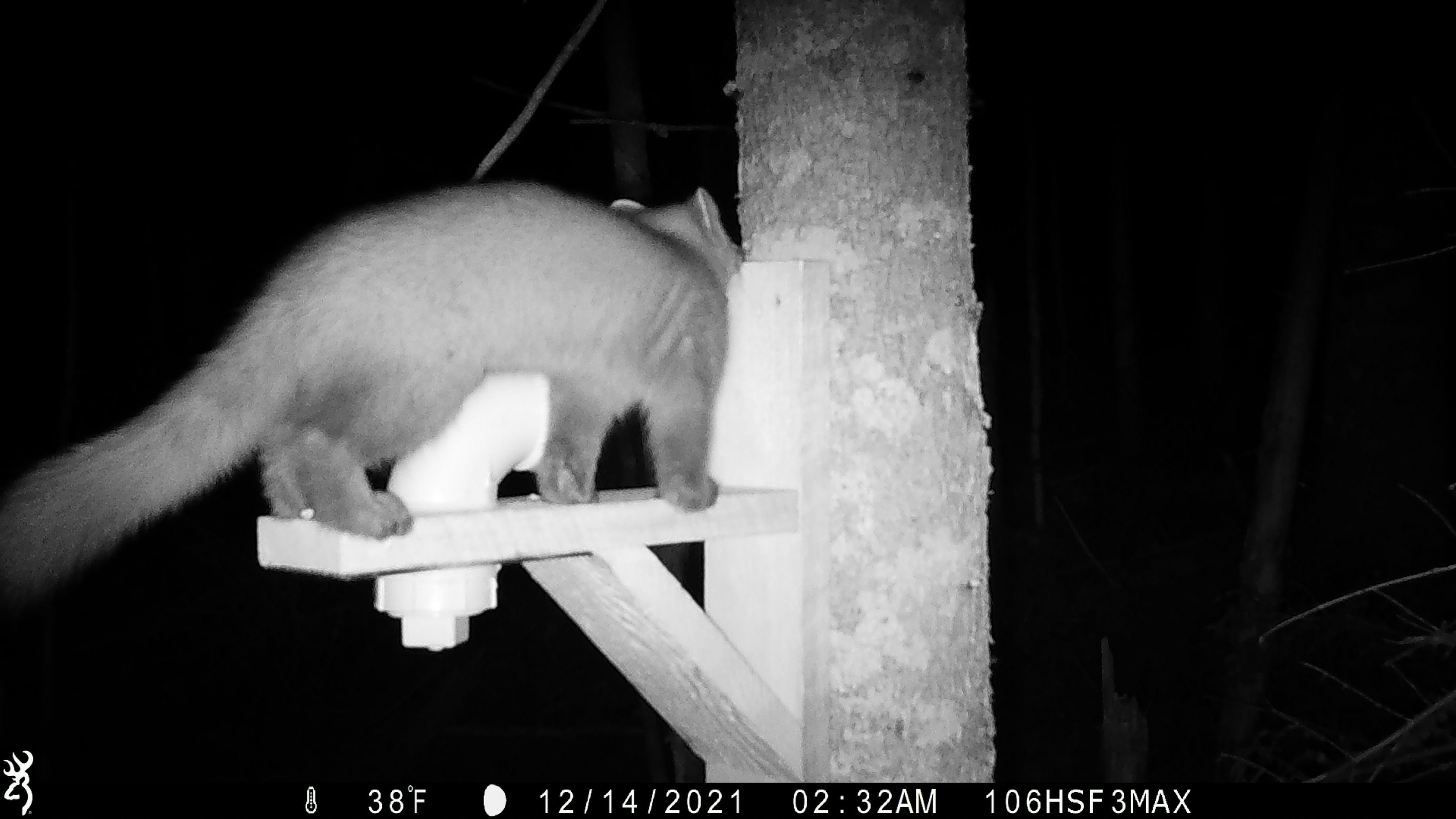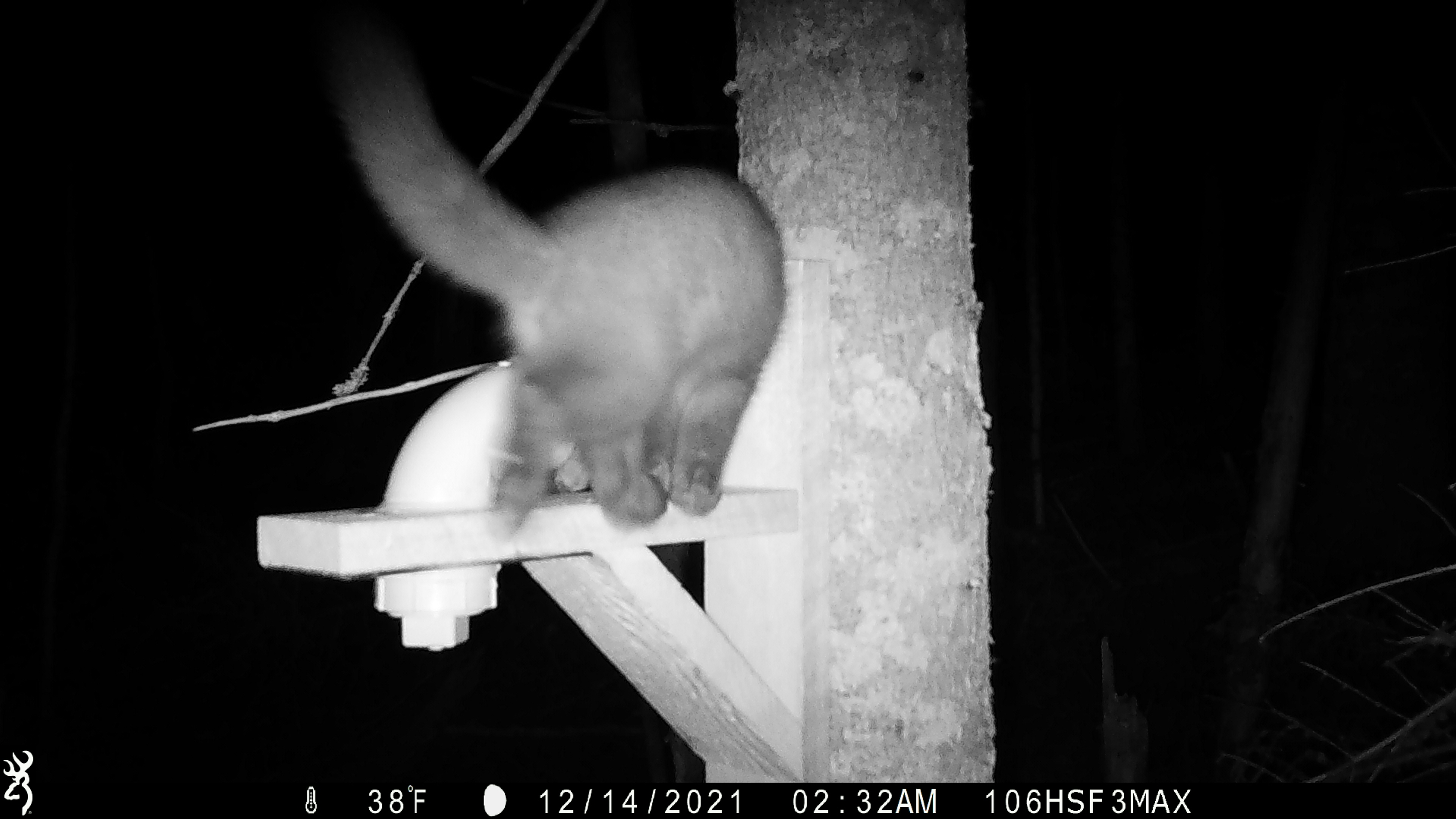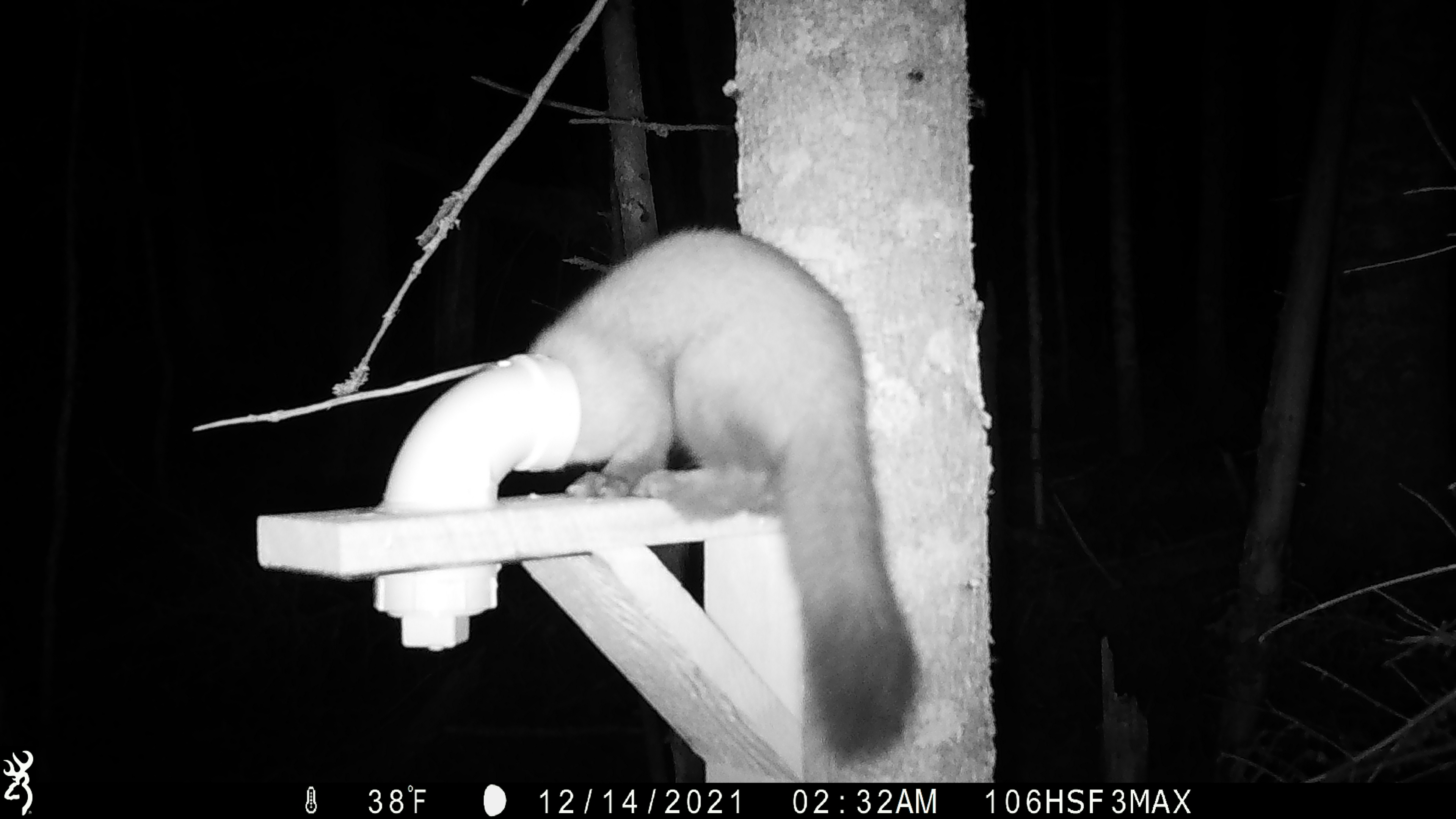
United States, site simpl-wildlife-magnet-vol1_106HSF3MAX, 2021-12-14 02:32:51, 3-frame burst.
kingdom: Animalia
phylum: Chordata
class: Mammalia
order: Carnivora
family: Mustelidae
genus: Martes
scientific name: Martes americana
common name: american marten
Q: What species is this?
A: American marten (Martes americana).